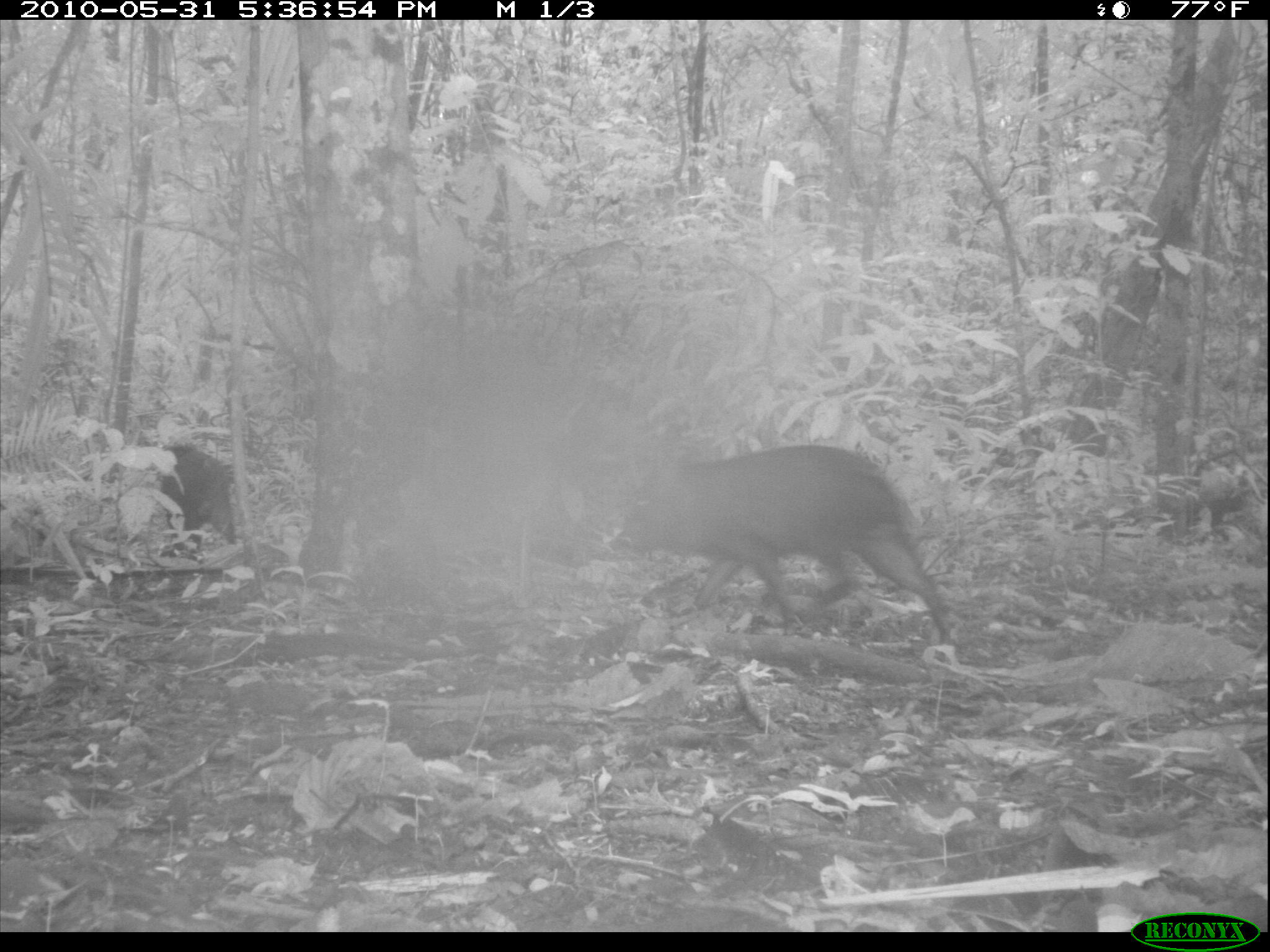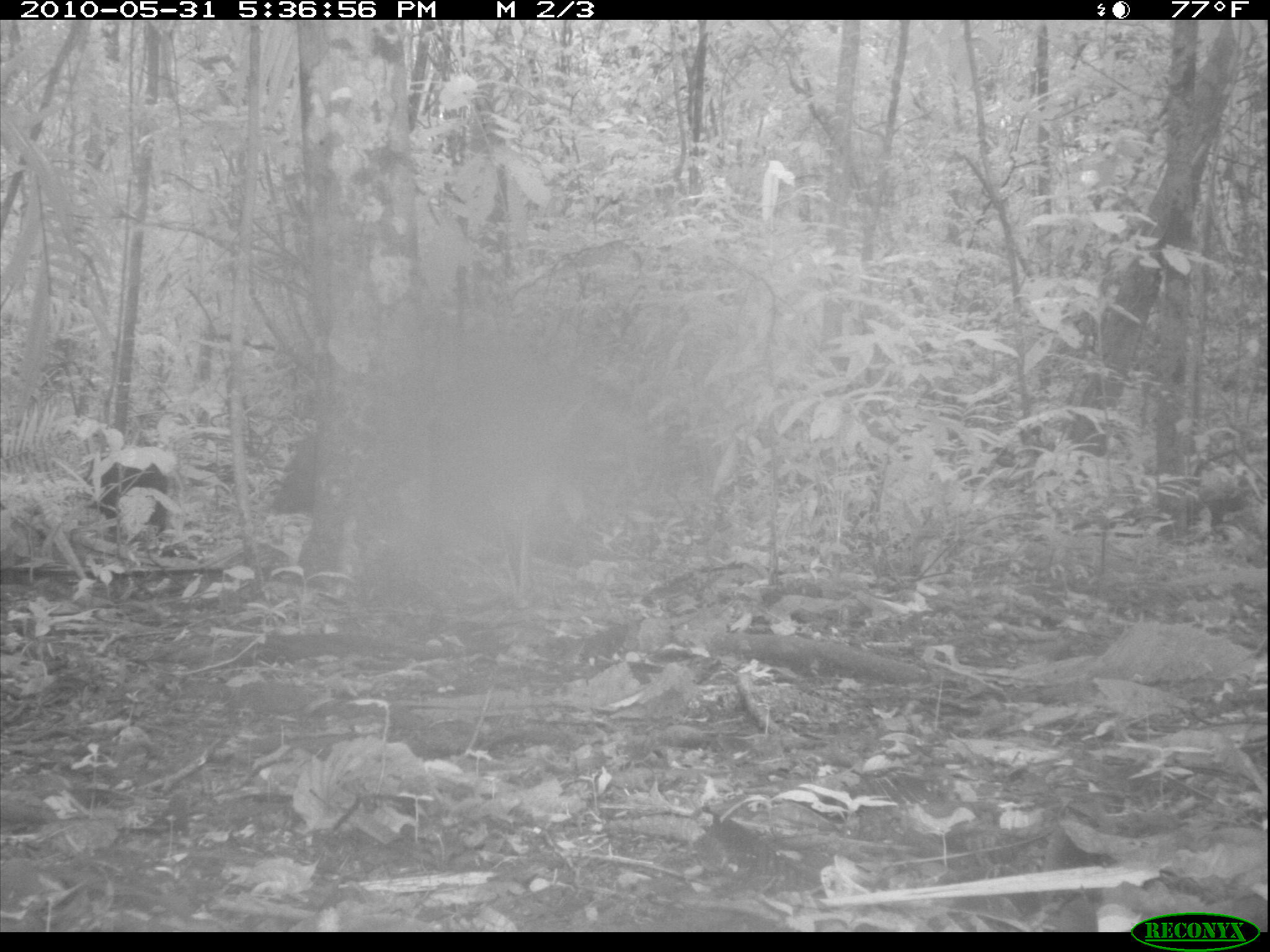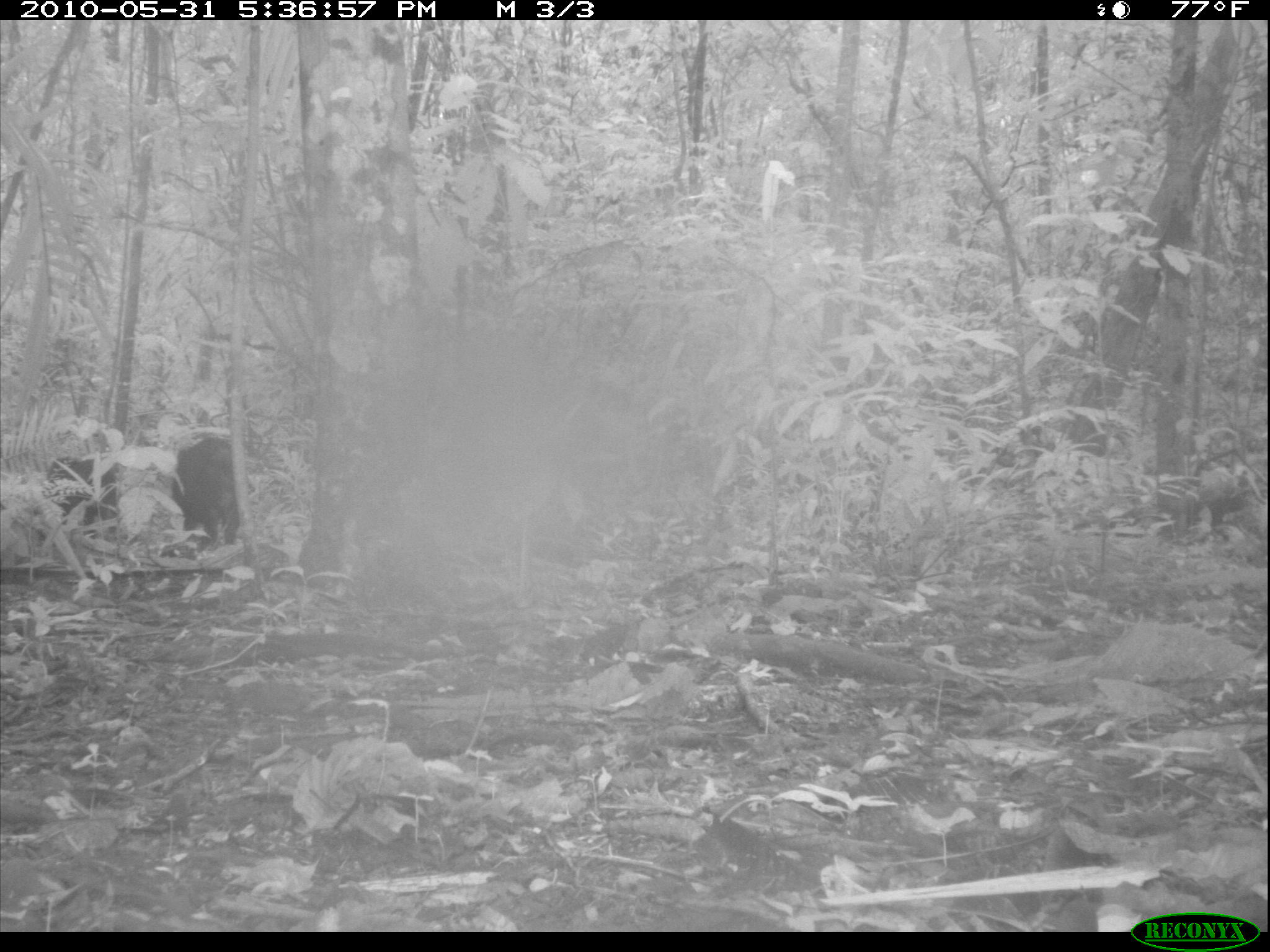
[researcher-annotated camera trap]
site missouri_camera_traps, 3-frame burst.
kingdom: Animalia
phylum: Chordata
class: Mammalia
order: Artiodactyla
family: Tayassuidae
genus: Pecari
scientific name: Pecari tajacu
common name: collared peccary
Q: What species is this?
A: Collared peccary (Pecari tajacu).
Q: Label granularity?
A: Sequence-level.